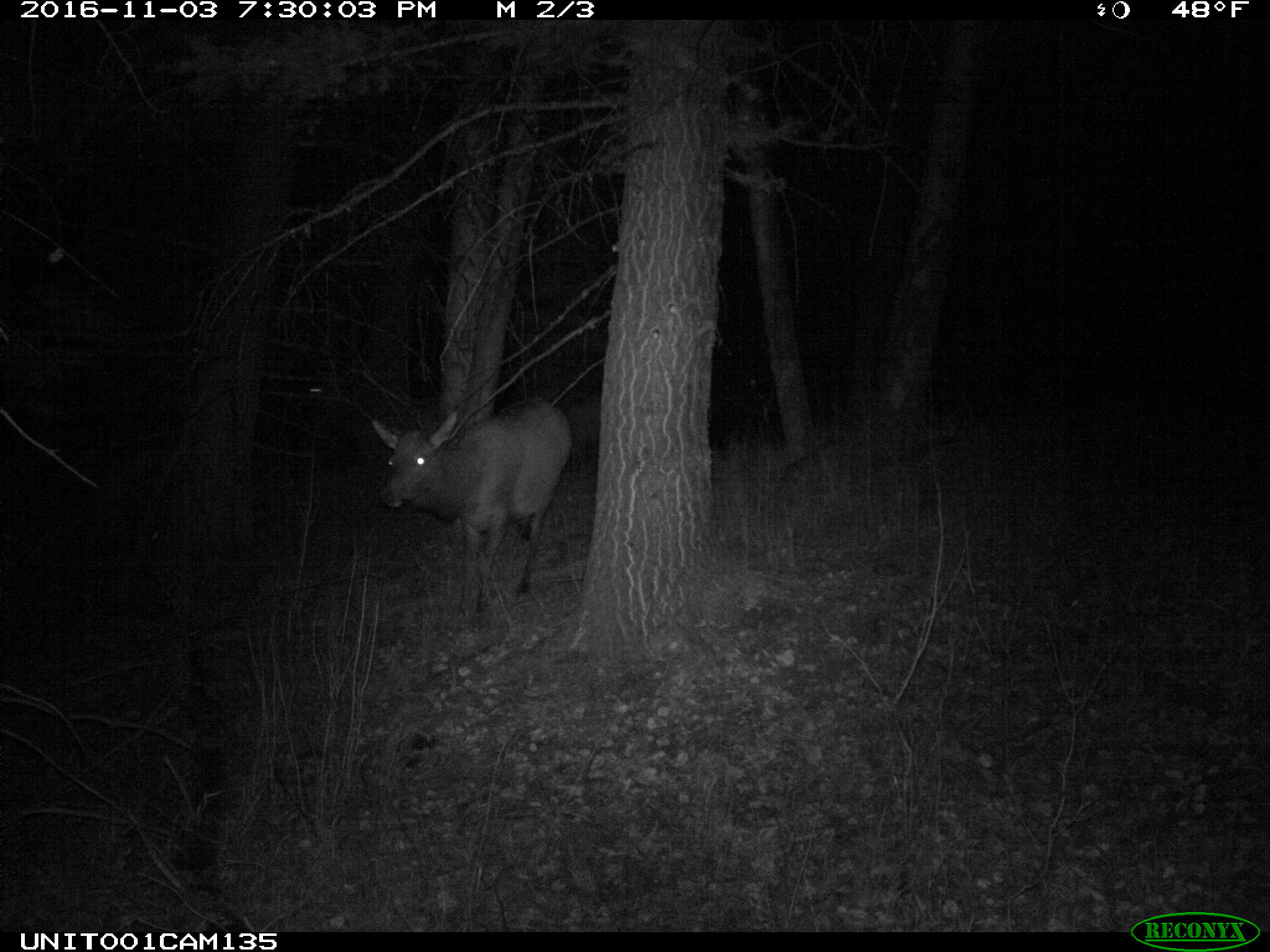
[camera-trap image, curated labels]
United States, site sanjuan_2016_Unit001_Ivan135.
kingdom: Animalia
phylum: Chordata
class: Mammalia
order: Artiodactyla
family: Cervidae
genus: Cervus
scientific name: Cervus elaphus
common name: red deer